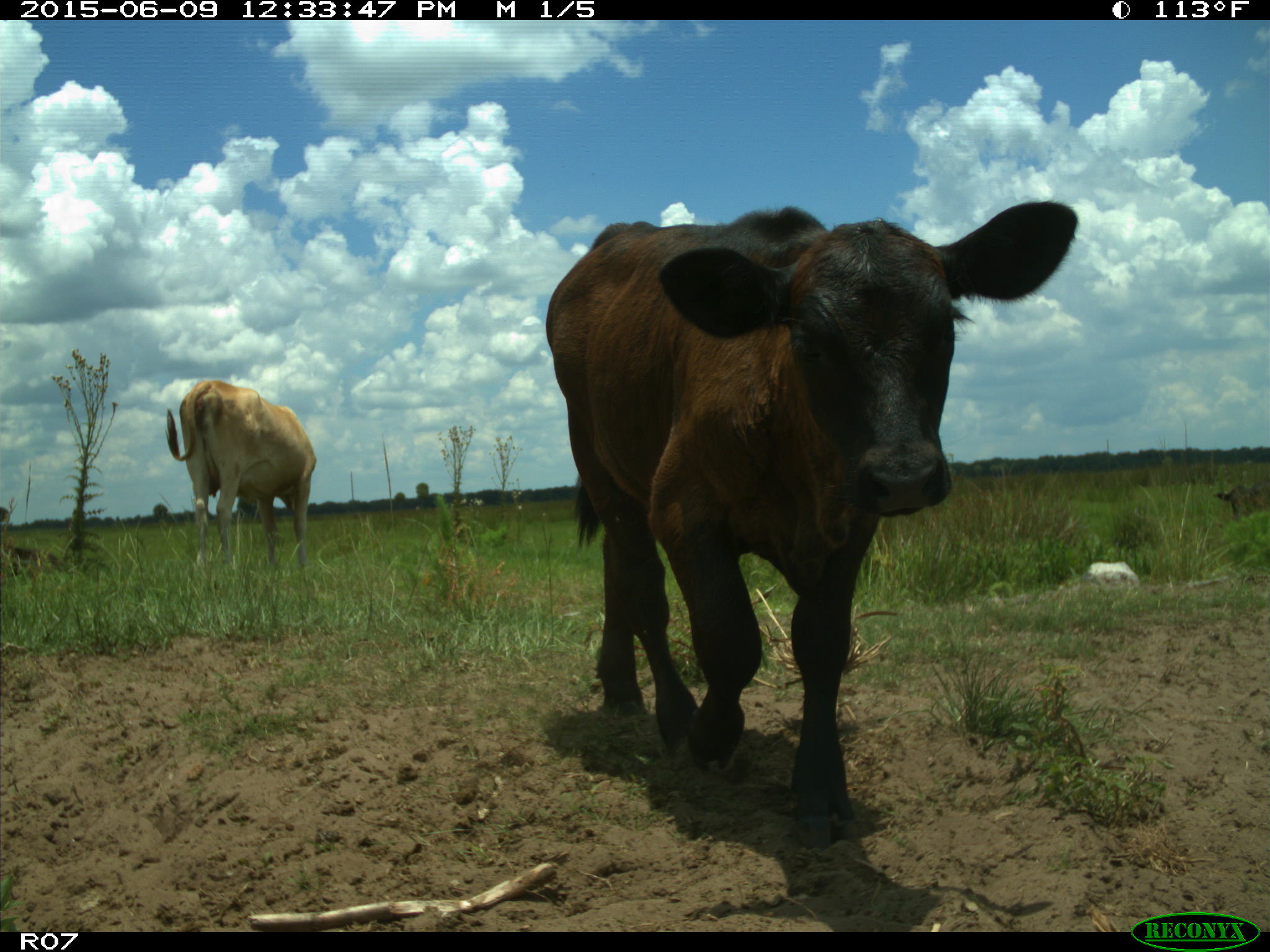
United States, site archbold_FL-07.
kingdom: Animalia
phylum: Chordata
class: Mammalia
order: Artiodactyla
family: Bovidae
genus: Bos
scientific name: Bos taurus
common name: domestic cow